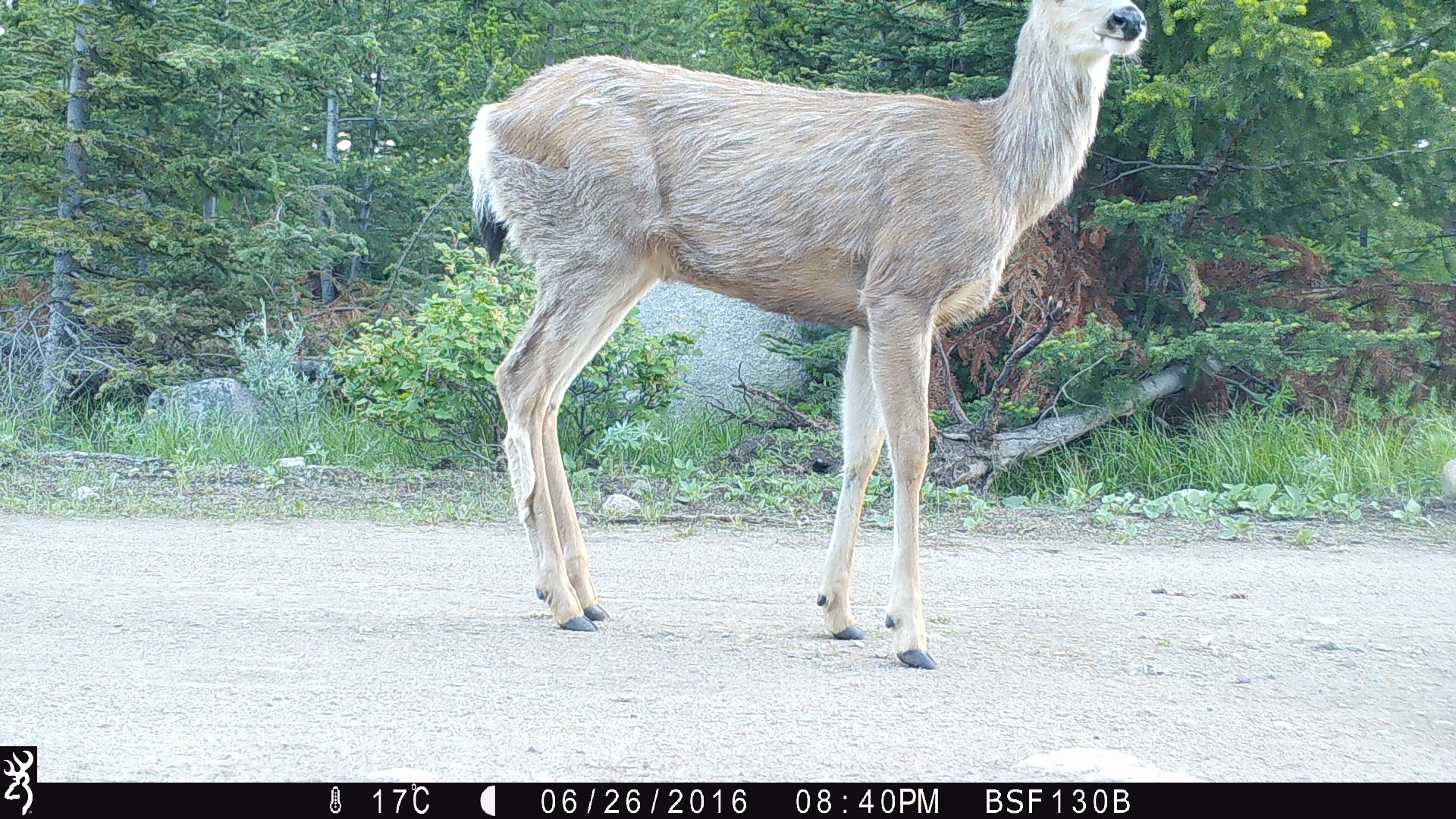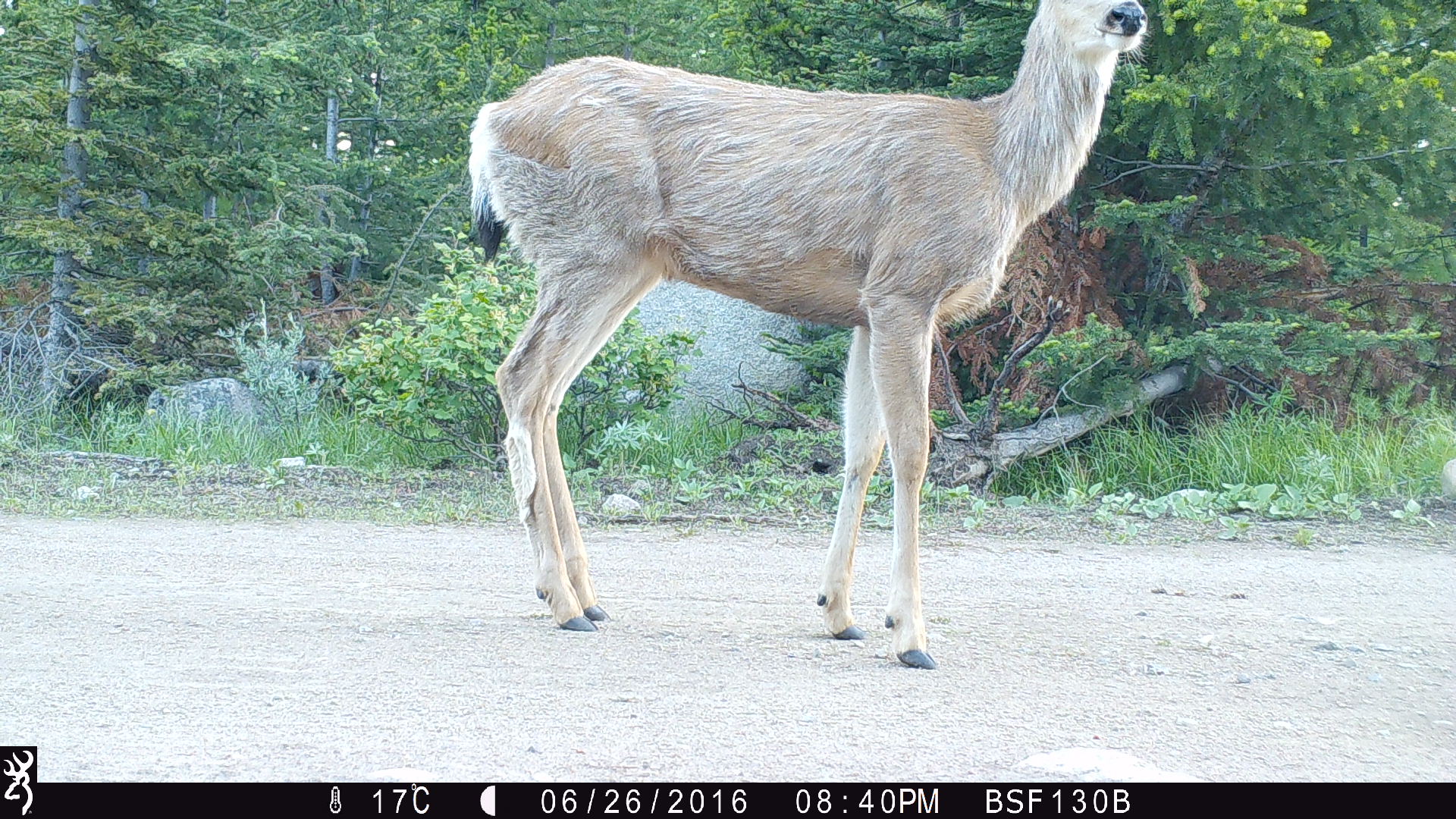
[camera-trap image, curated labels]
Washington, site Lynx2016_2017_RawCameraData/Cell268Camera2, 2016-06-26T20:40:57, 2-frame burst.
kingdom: Animalia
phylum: Chordata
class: Mammalia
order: Artiodactyla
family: Cervidae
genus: Odocoileus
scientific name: Odocoileus hemionus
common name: mule deer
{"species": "Odocoileus hemionus (mule deer)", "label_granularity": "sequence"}